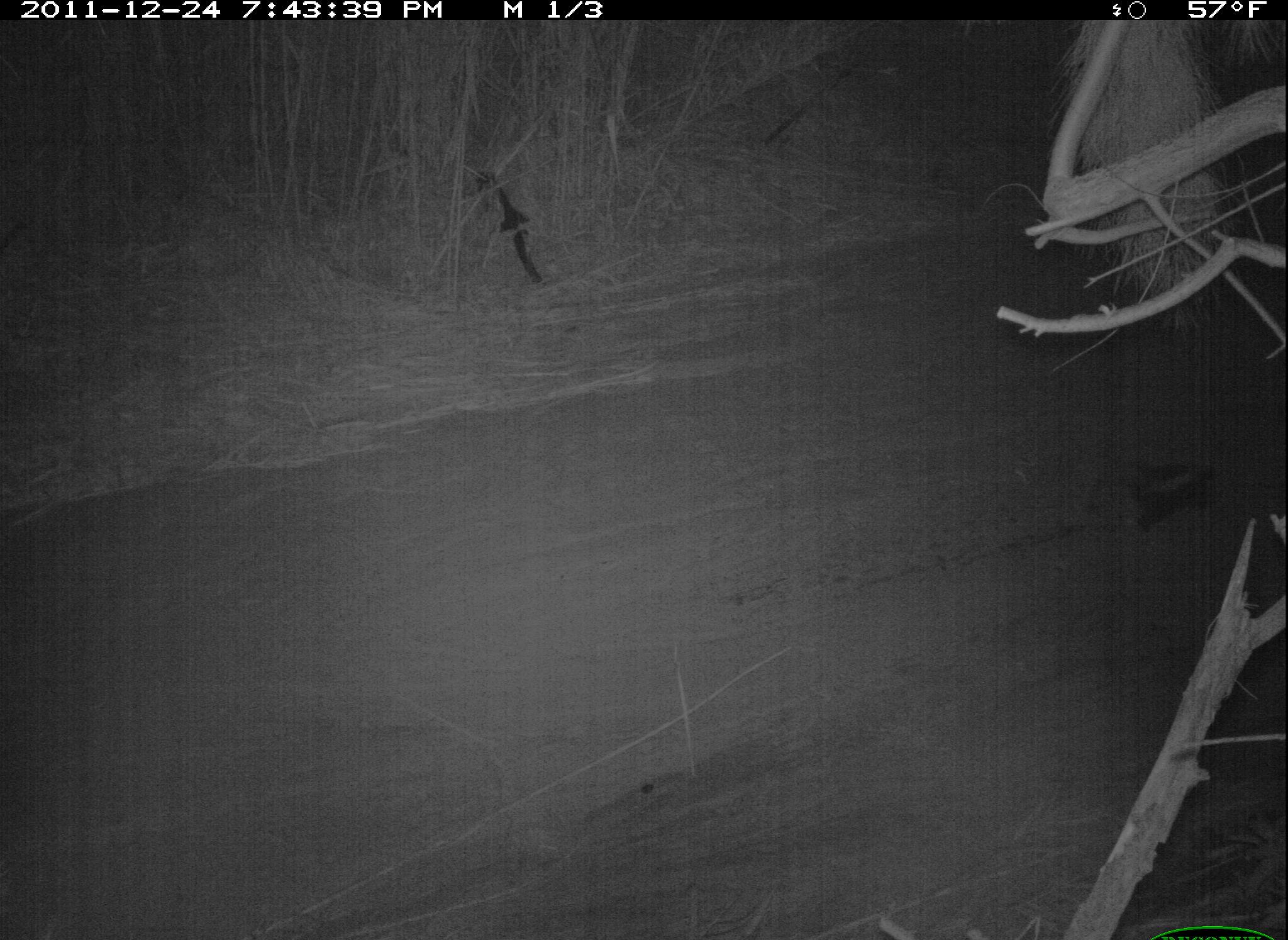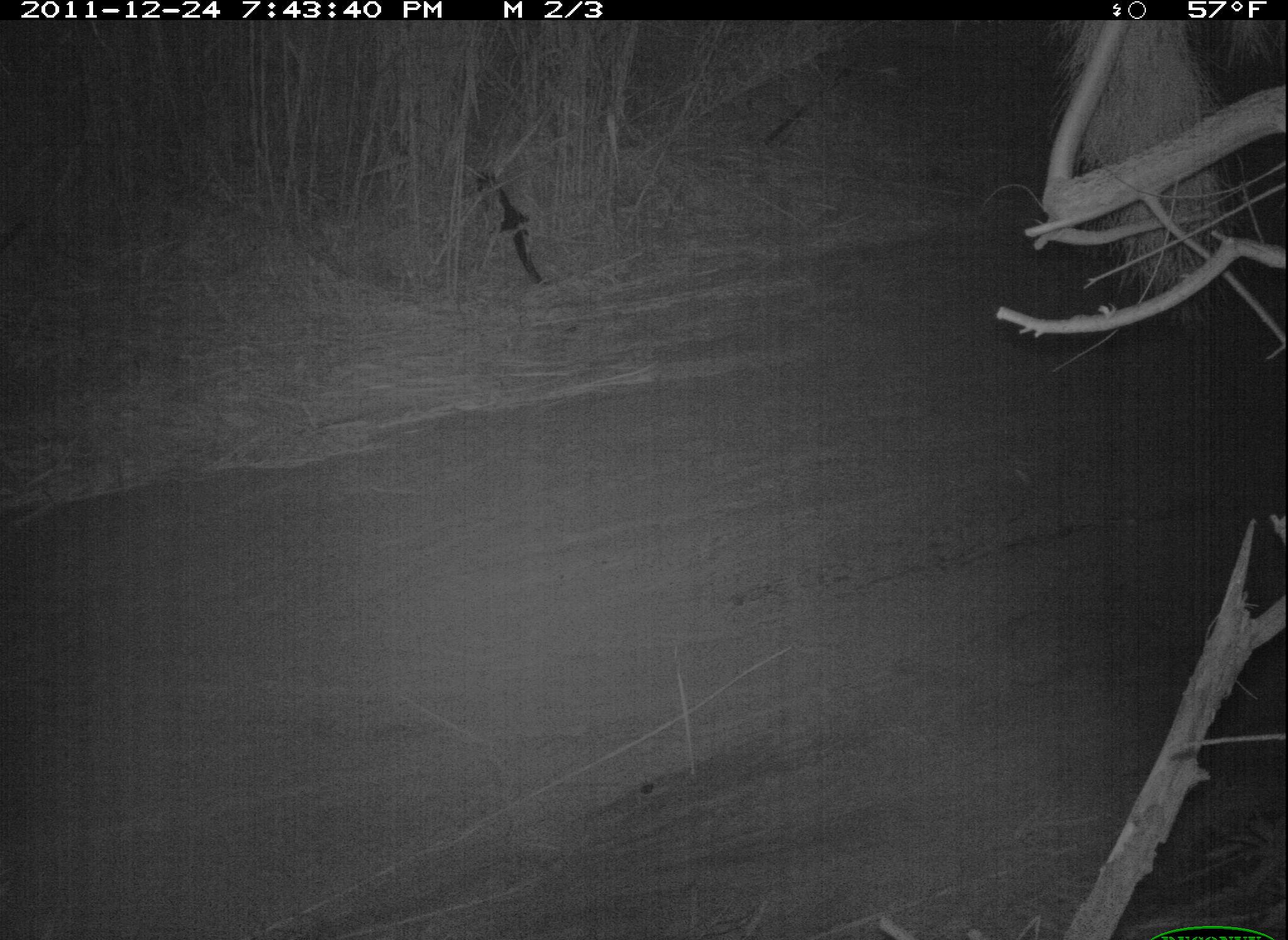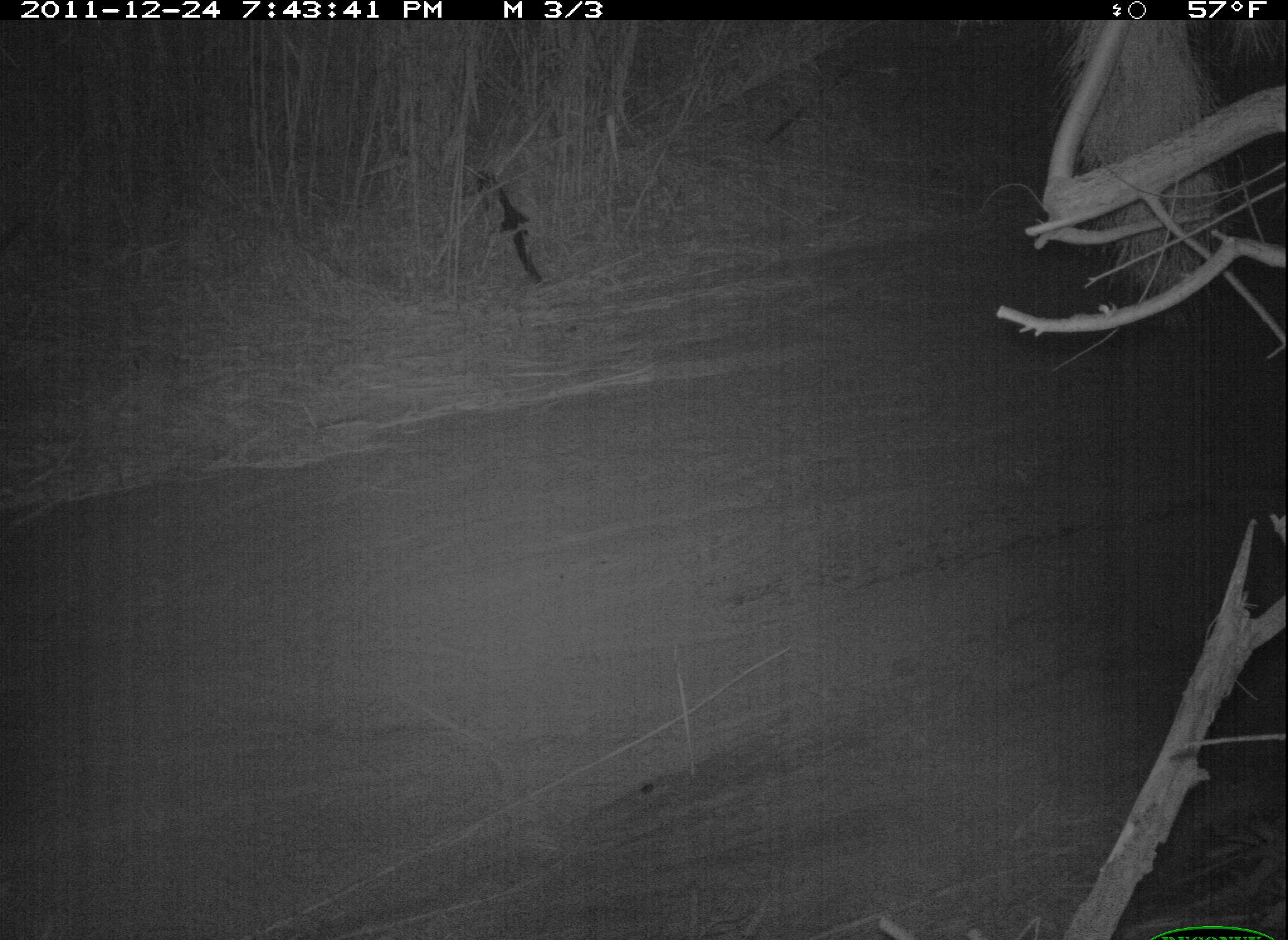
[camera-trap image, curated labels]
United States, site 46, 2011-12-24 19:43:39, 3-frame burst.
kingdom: Animalia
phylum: Chordata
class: Mammalia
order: Carnivora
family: Mephitidae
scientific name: Mephitidae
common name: skunk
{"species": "skunk (Mephitidae)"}